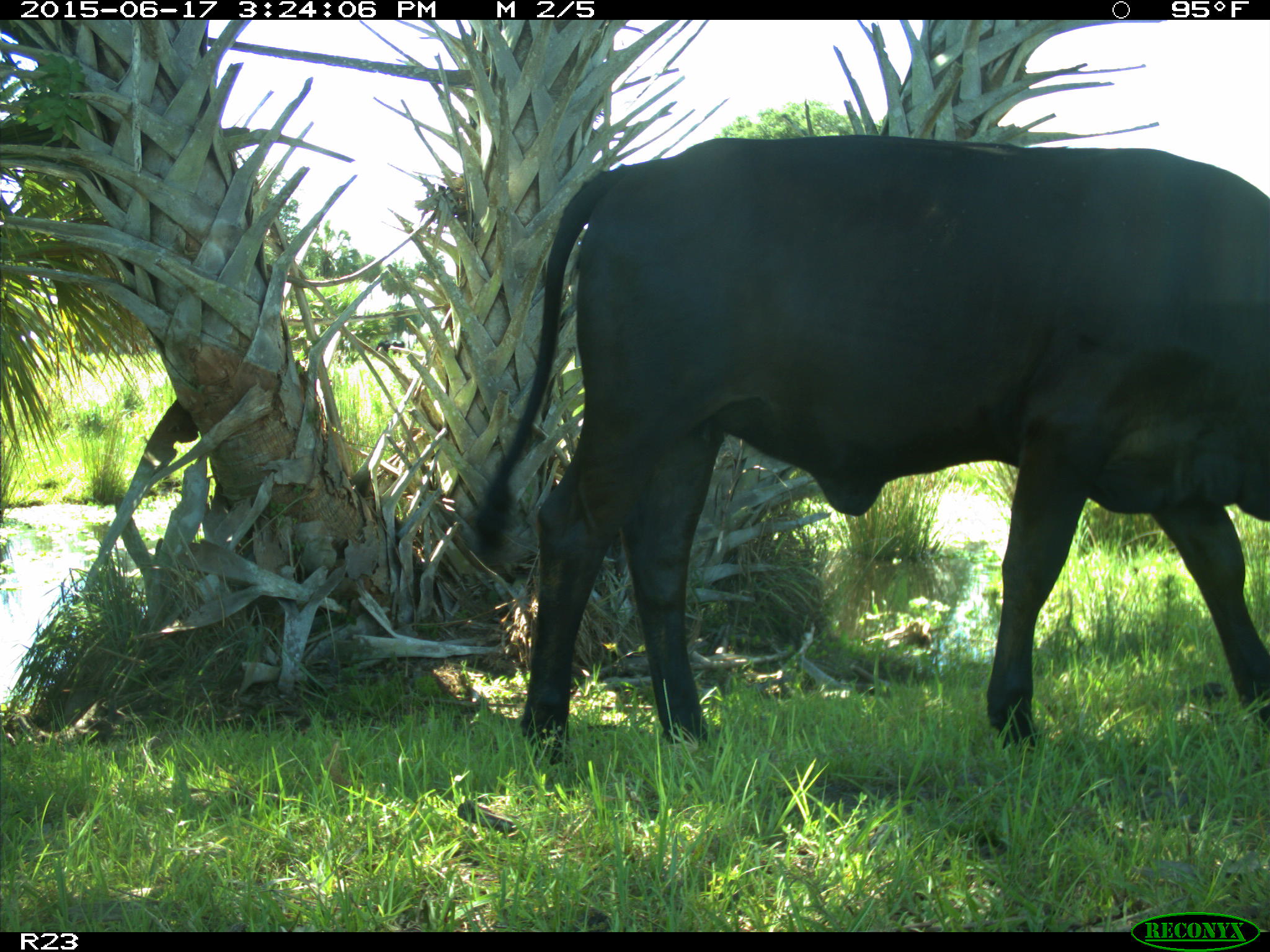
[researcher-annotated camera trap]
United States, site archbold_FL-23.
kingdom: Animalia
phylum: Chordata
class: Mammalia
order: Artiodactyla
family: Bovidae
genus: Bos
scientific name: Bos taurus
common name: domestic cow